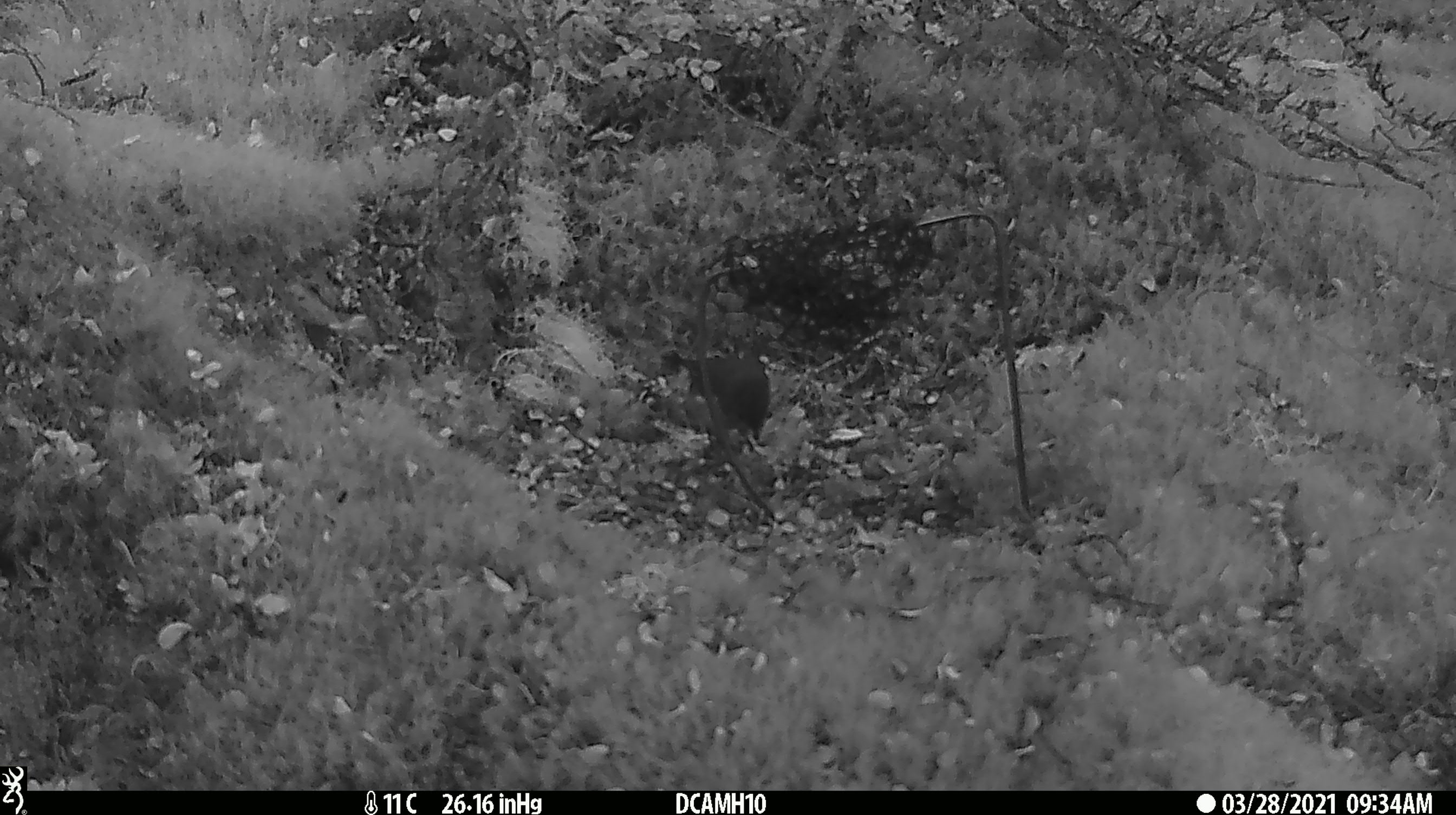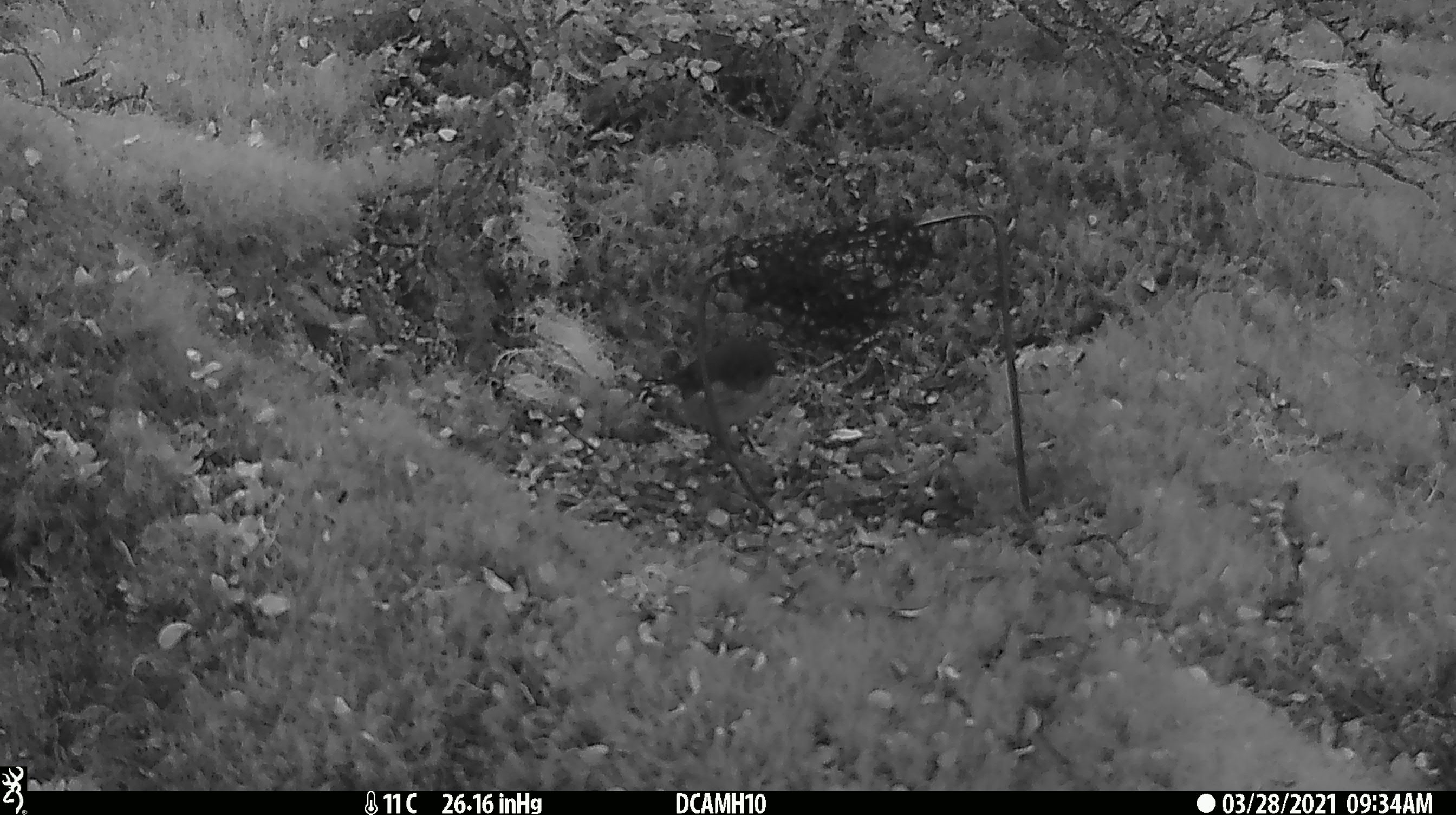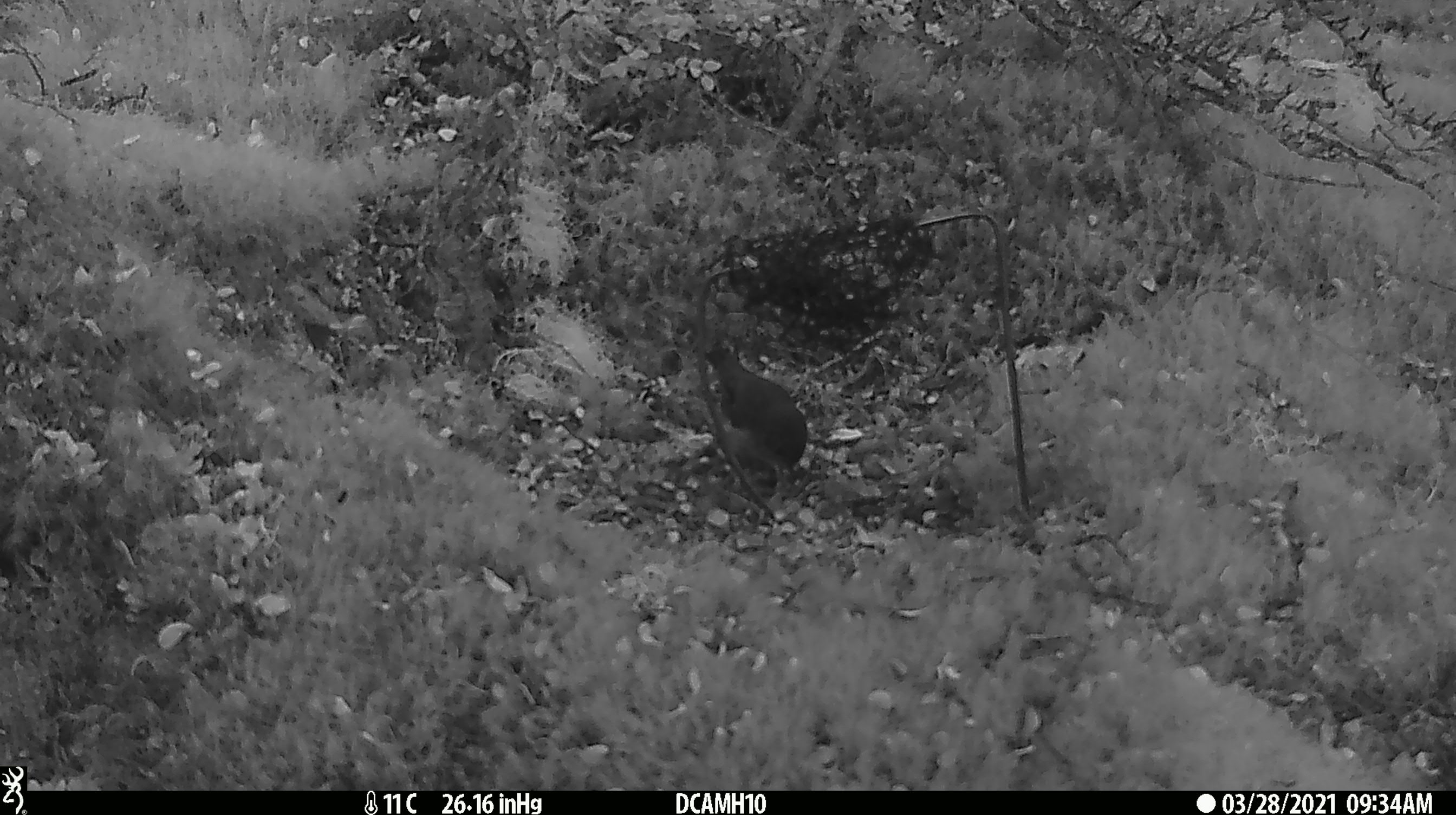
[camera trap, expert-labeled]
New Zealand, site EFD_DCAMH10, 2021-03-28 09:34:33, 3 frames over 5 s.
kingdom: Animalia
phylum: Chordata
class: Aves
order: Passeriformes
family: Petroicidae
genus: Petroica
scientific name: Petroica macrocephala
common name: tomtit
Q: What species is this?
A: Tomtit (Petroica macrocephala).